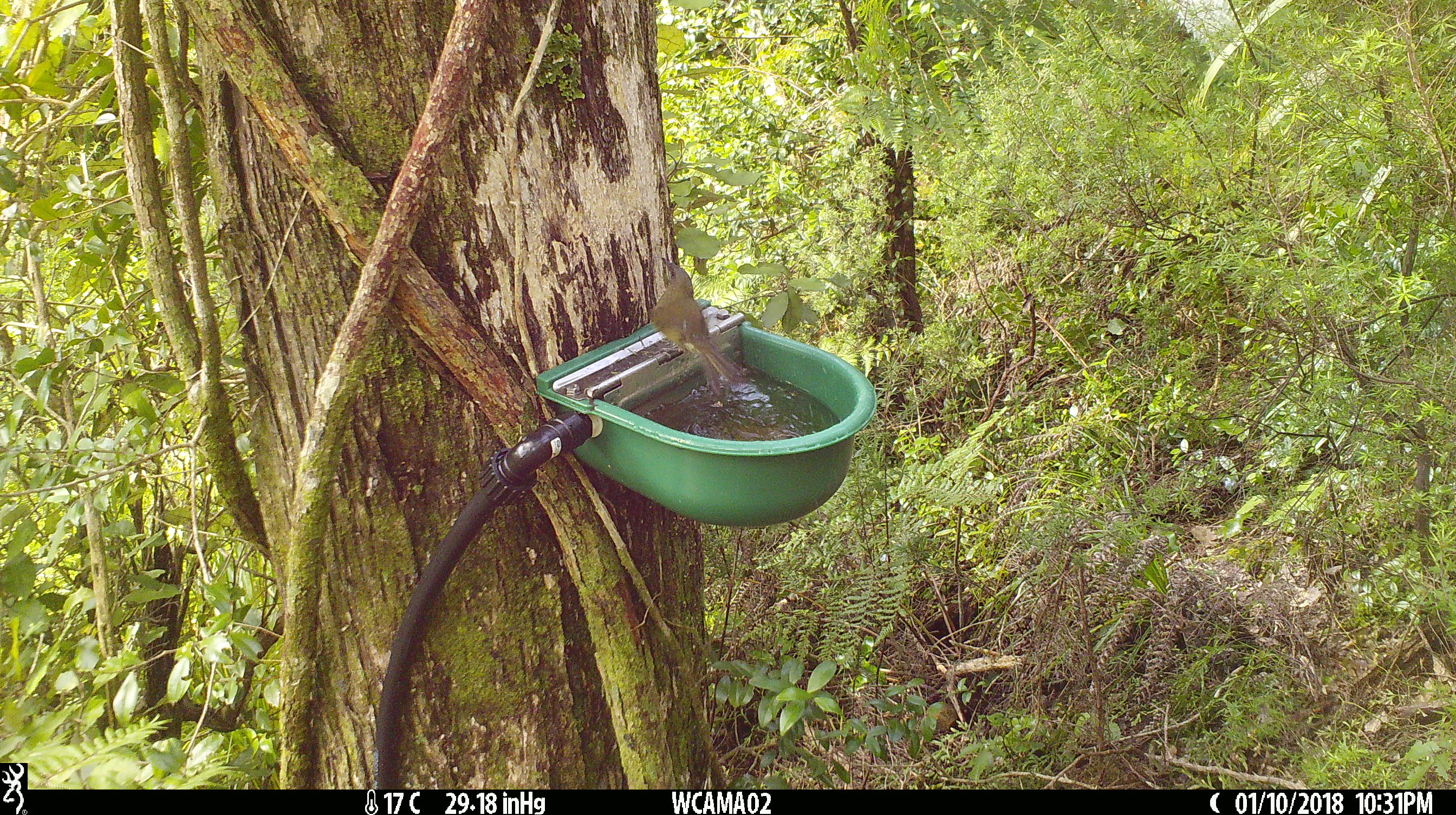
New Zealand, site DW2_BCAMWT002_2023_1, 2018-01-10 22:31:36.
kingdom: Animalia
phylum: Chordata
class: Aves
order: Passeriformes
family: Meliphagidae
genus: Anthornis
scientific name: Anthornis melanura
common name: new zealand bellbird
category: bellbird